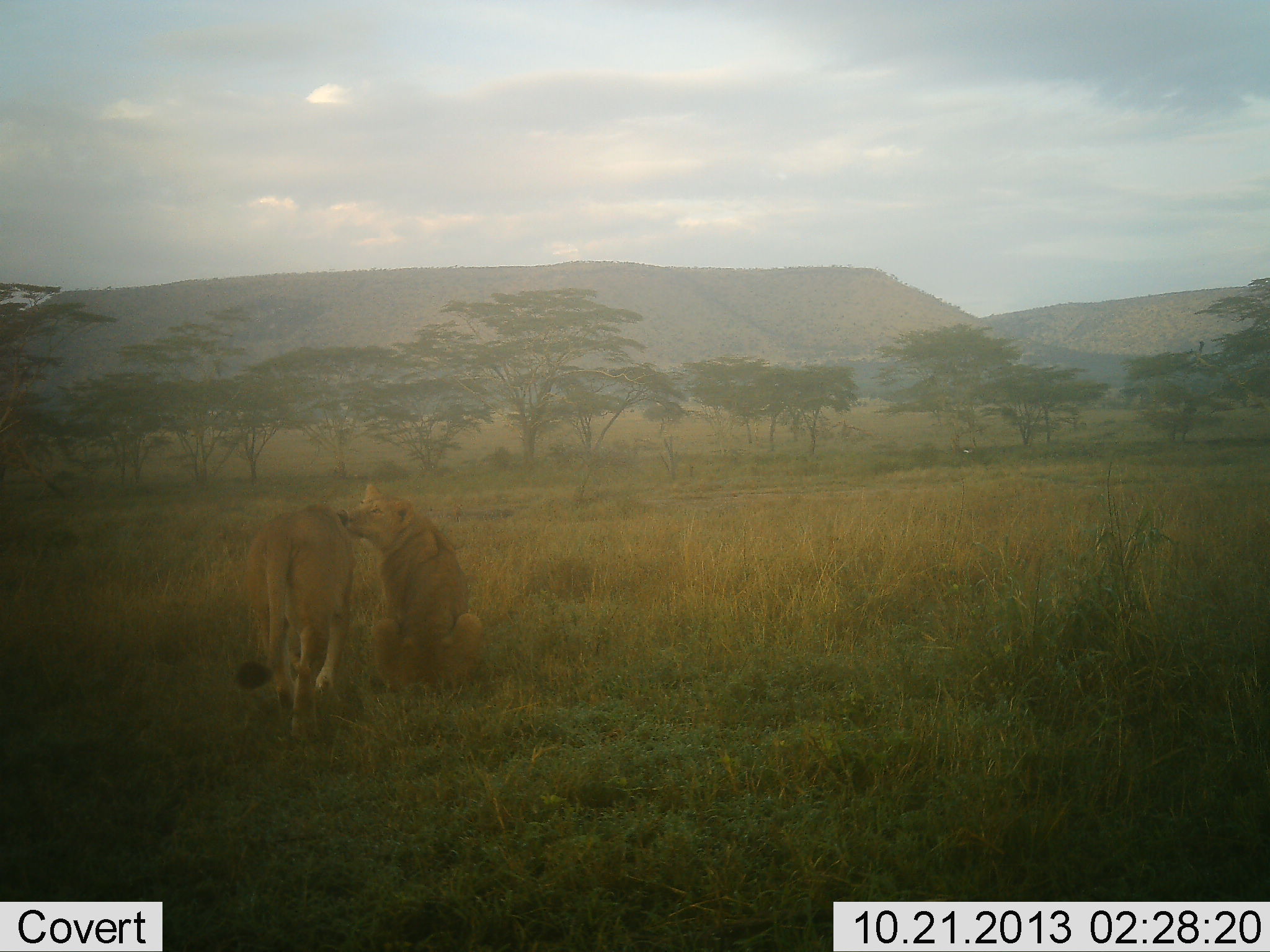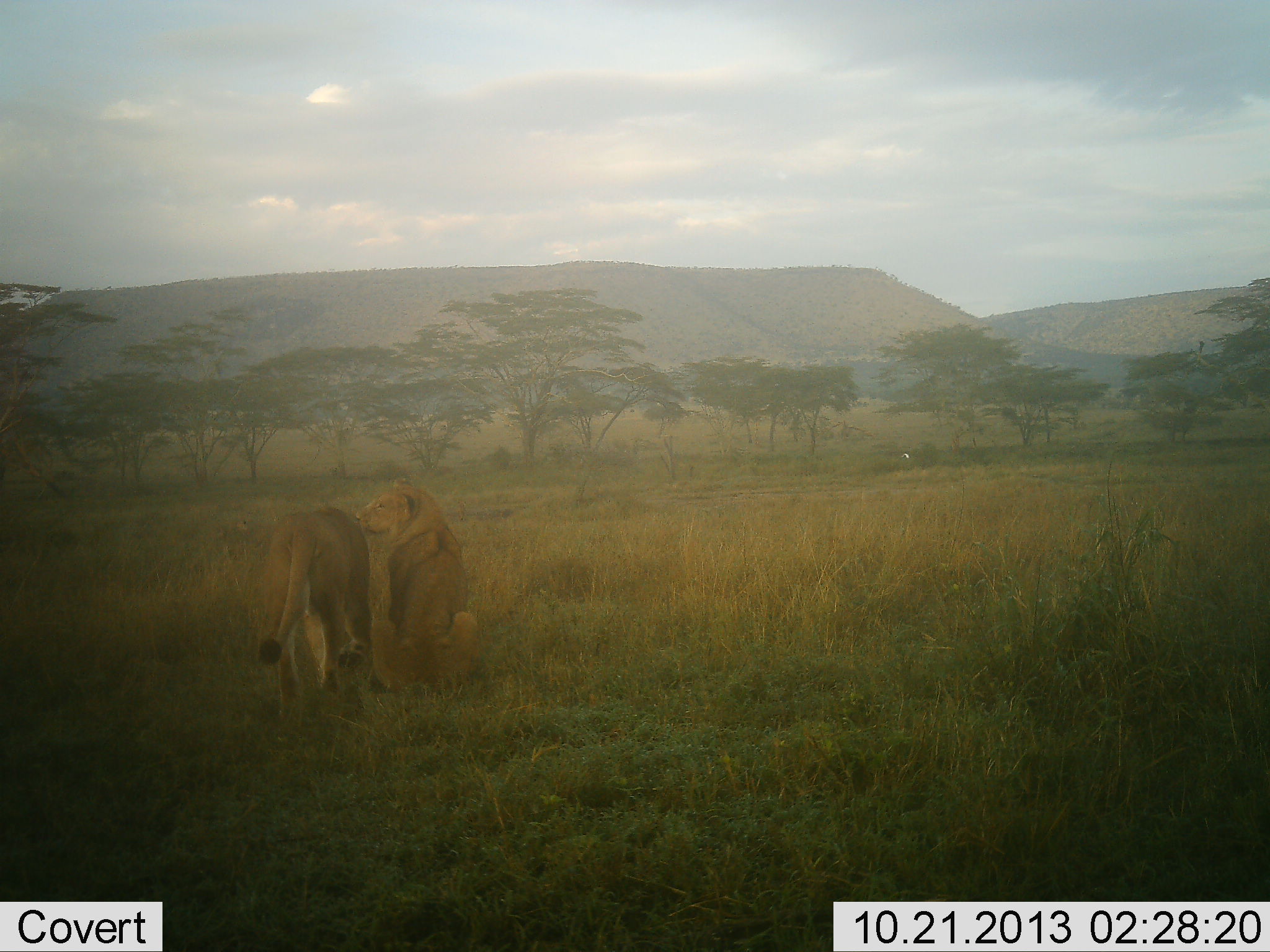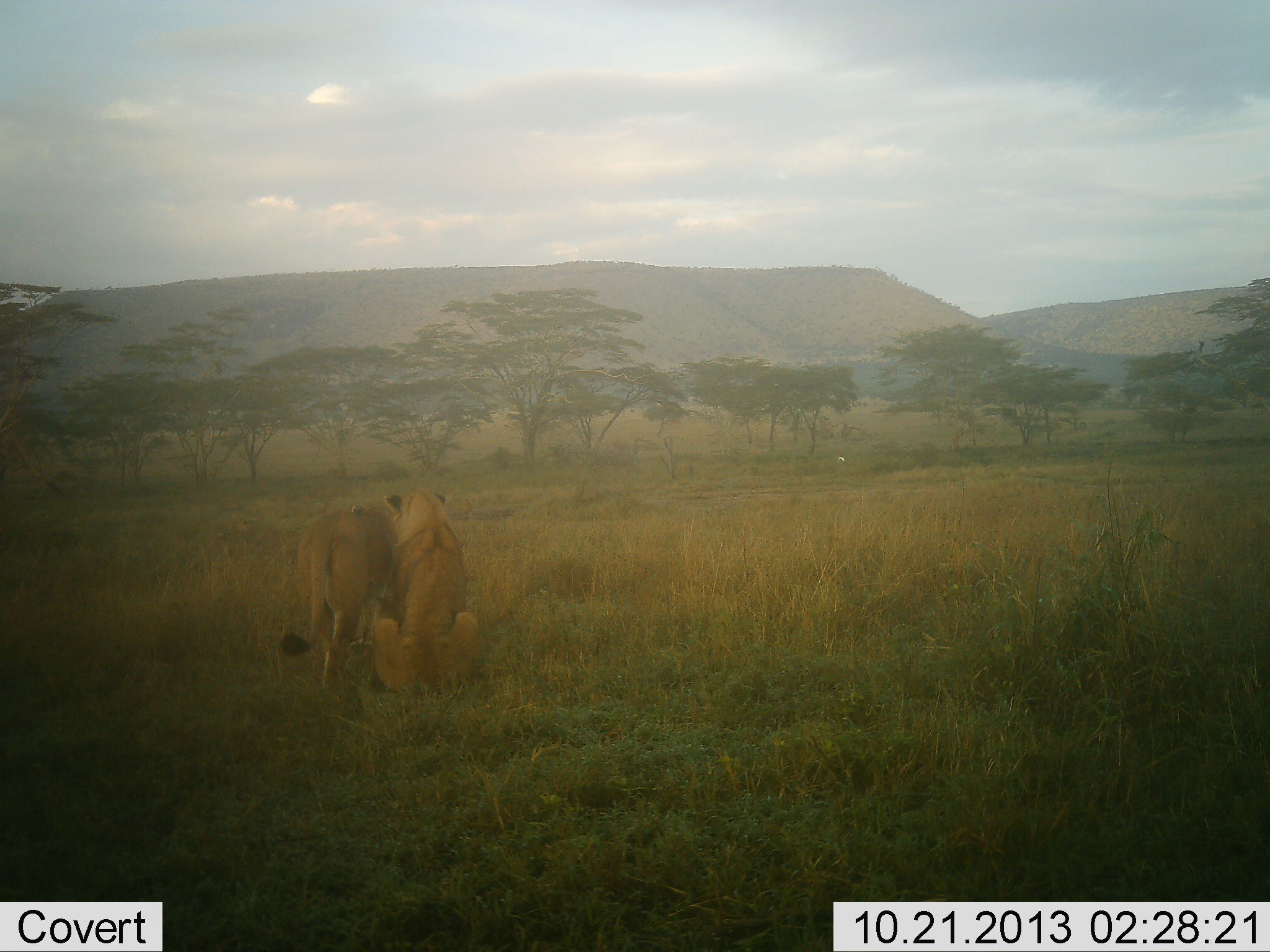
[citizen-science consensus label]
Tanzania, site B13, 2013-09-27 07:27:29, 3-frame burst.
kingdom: Animalia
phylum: Chordata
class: Mammalia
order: Carnivora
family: Felidae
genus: Panthera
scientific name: Panthera leo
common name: lion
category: lionfemale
Lionfemale (lion) (Panthera leo), count 2. Behavior (volunteer vote fractions): standing 8%, resting 47%, moving 53%, interacting 64%. Young present (vote fraction): 0%. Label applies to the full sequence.